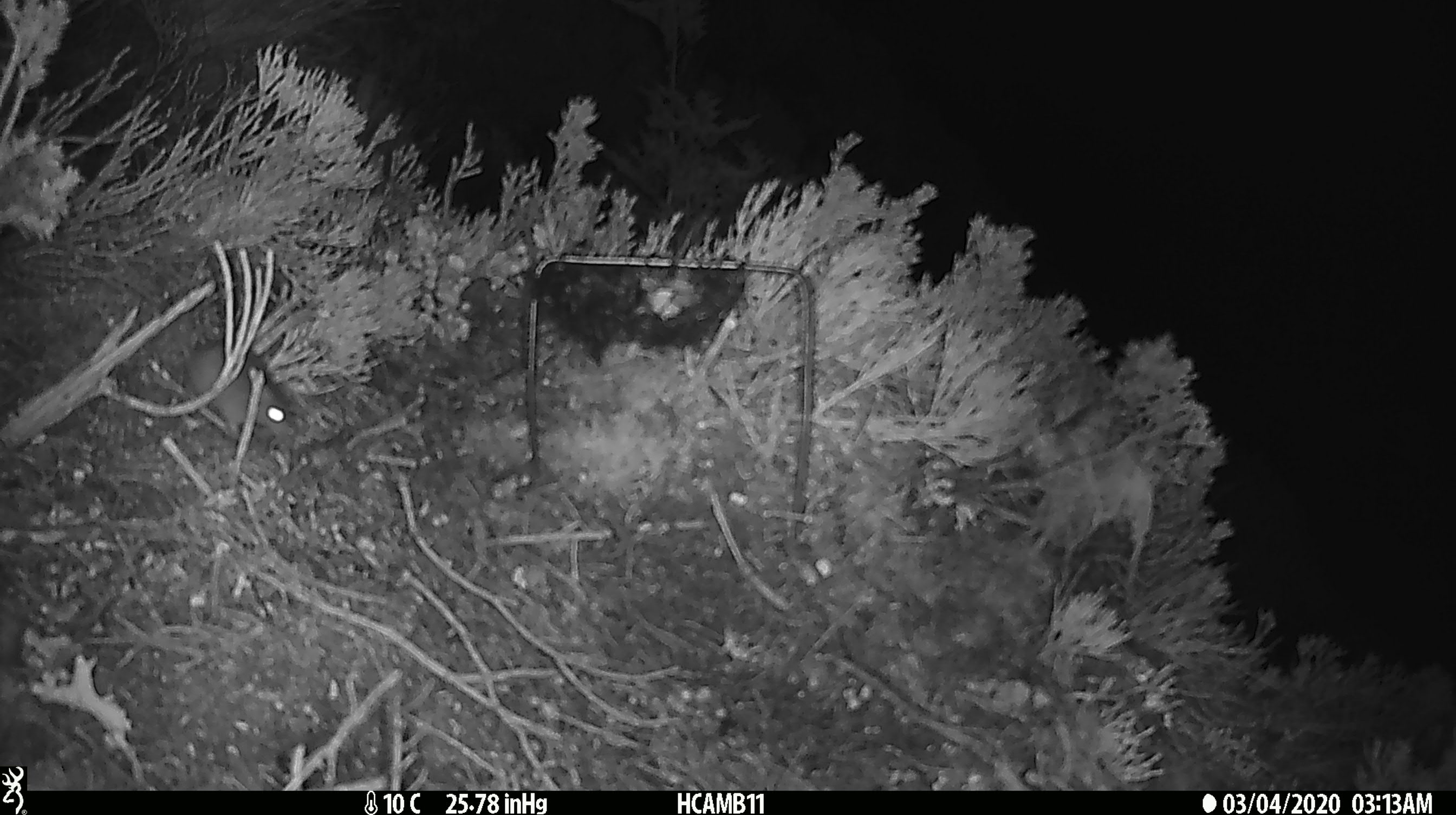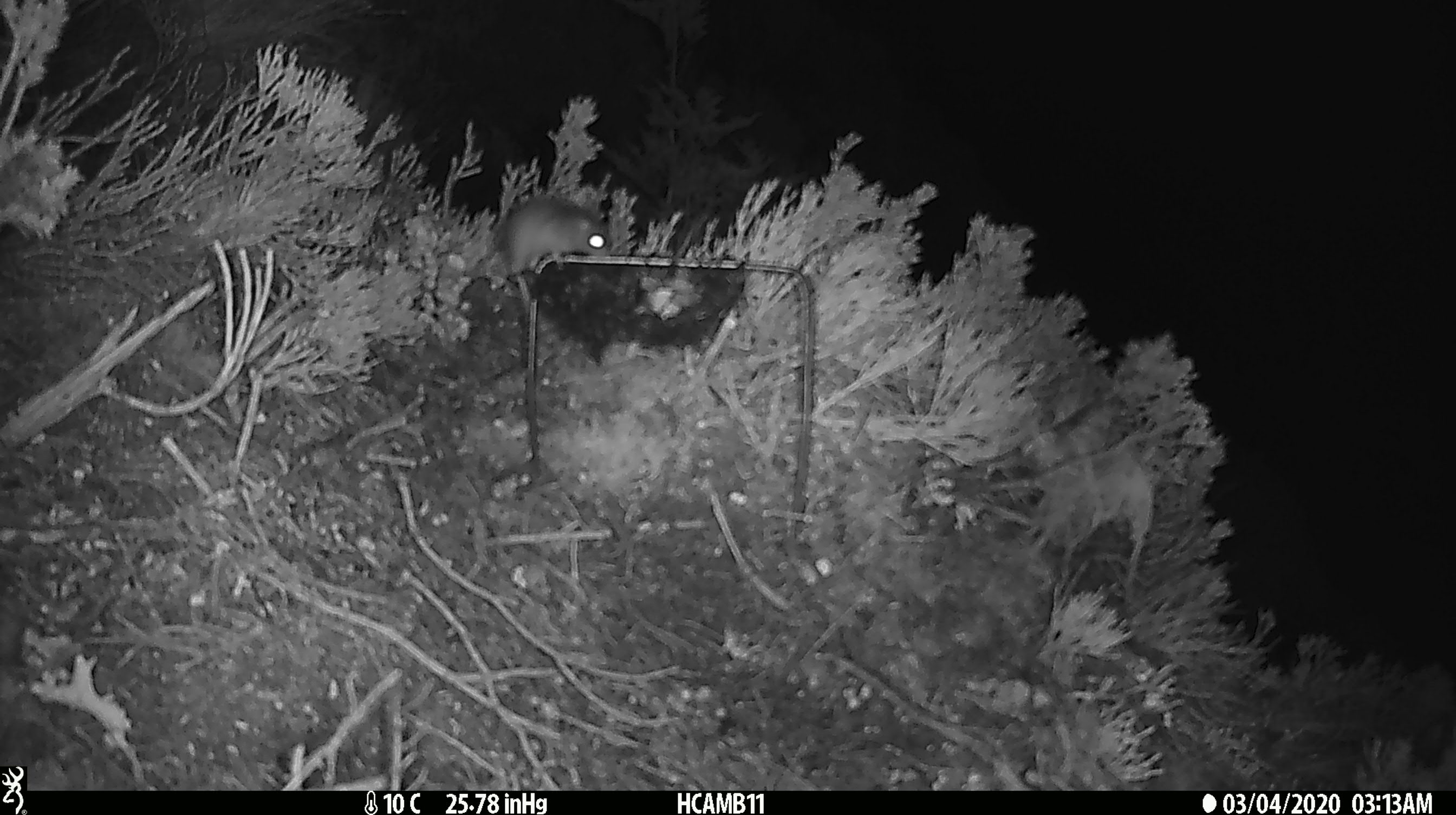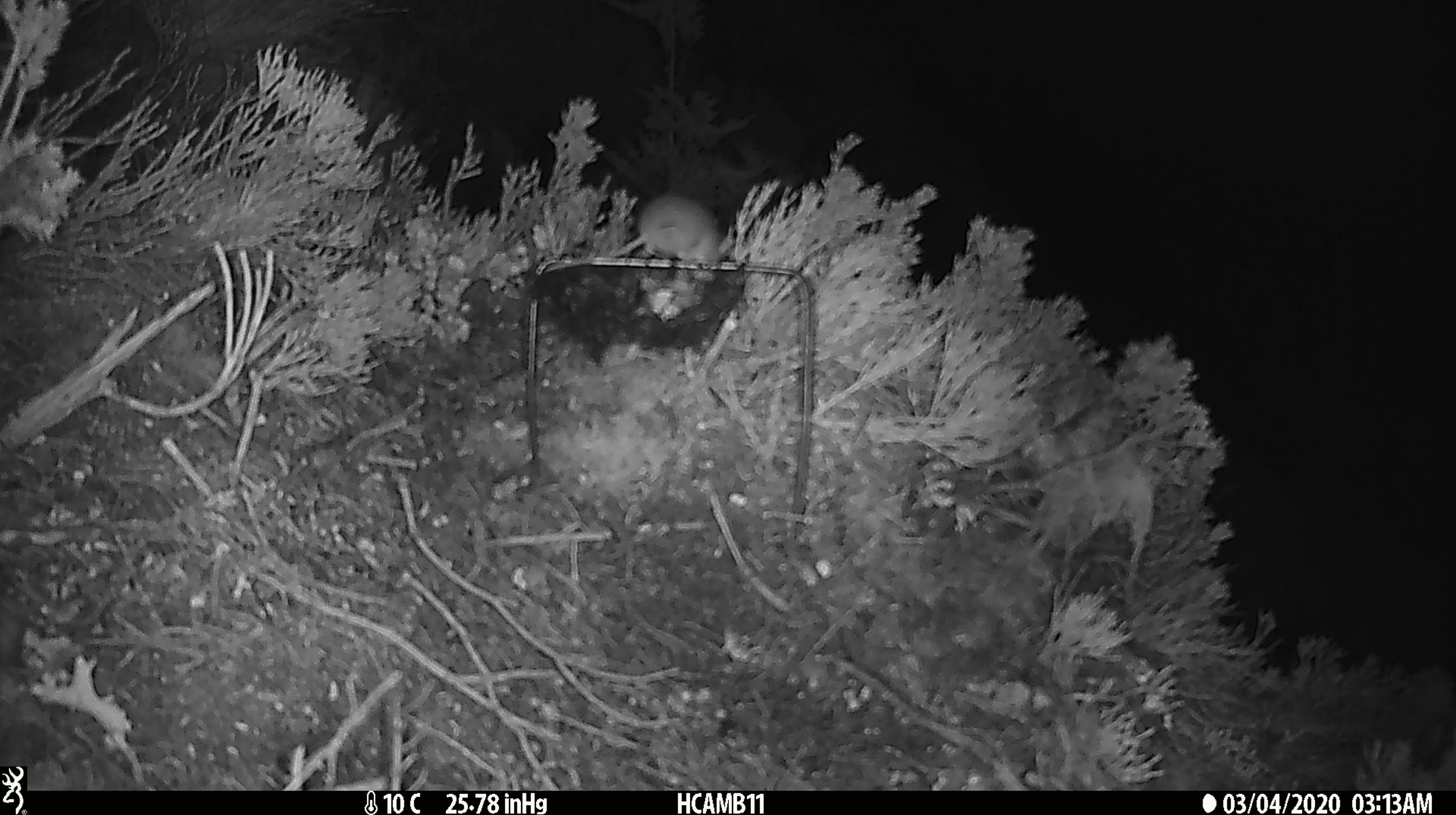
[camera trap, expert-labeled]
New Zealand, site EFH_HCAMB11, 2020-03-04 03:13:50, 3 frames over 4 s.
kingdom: Animalia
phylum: Chordata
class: Mammalia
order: Rodentia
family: Muridae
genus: Mus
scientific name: Mus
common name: mouse